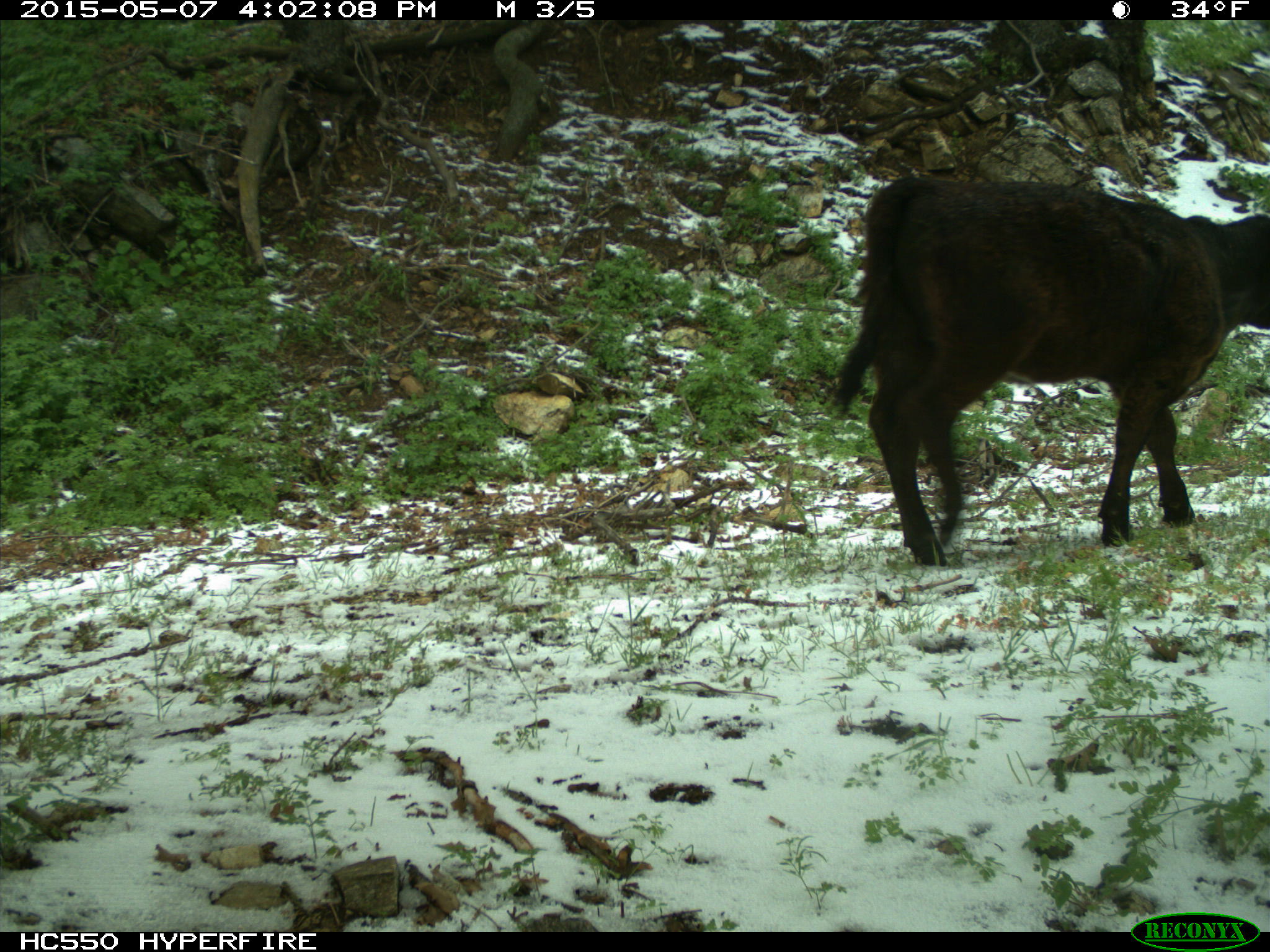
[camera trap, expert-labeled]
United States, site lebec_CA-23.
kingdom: Animalia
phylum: Chordata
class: Mammalia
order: Artiodactyla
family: Bovidae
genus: Bos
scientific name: Bos taurus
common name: domestic cow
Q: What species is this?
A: Bos taurus (domestic cow).